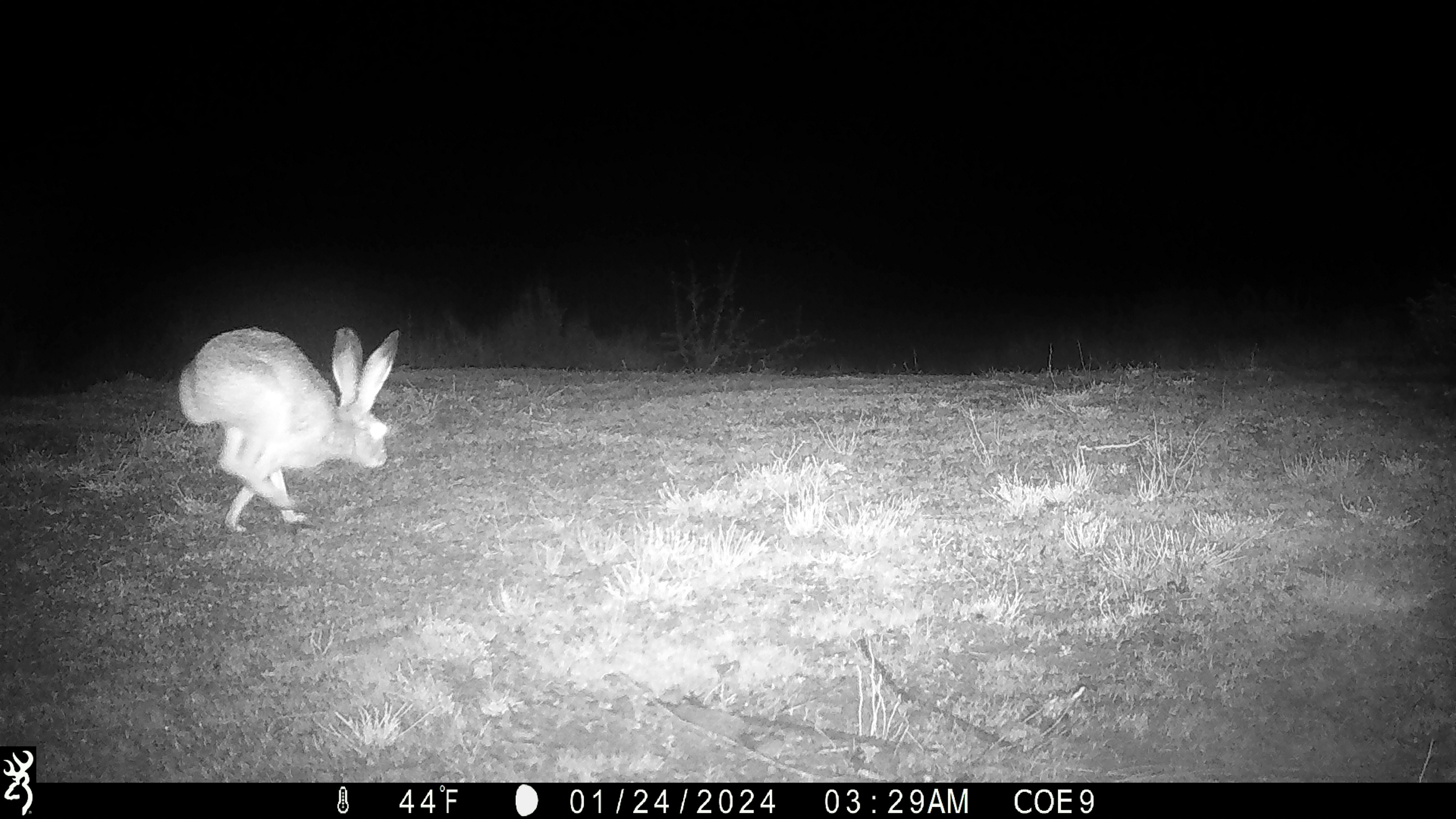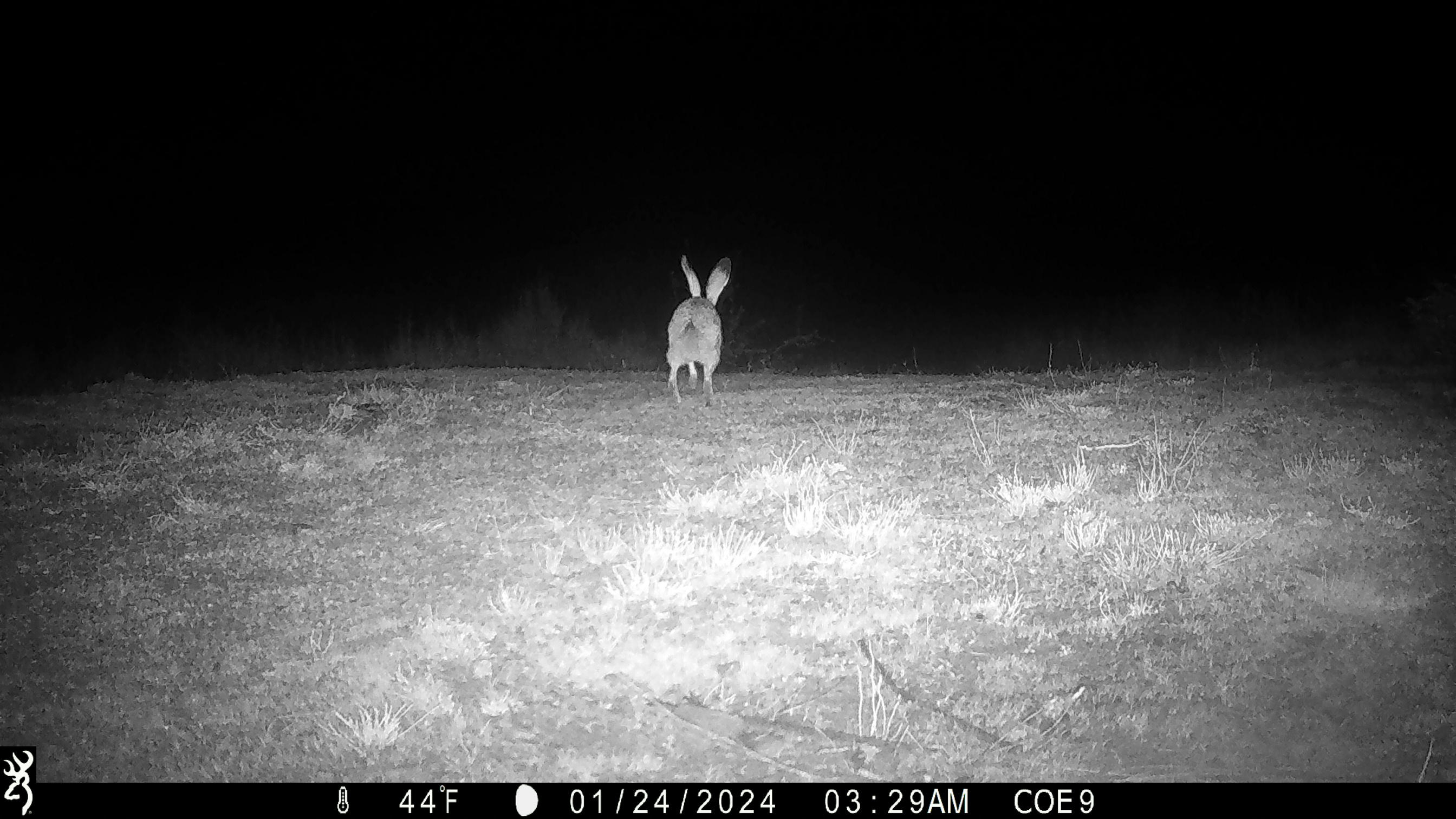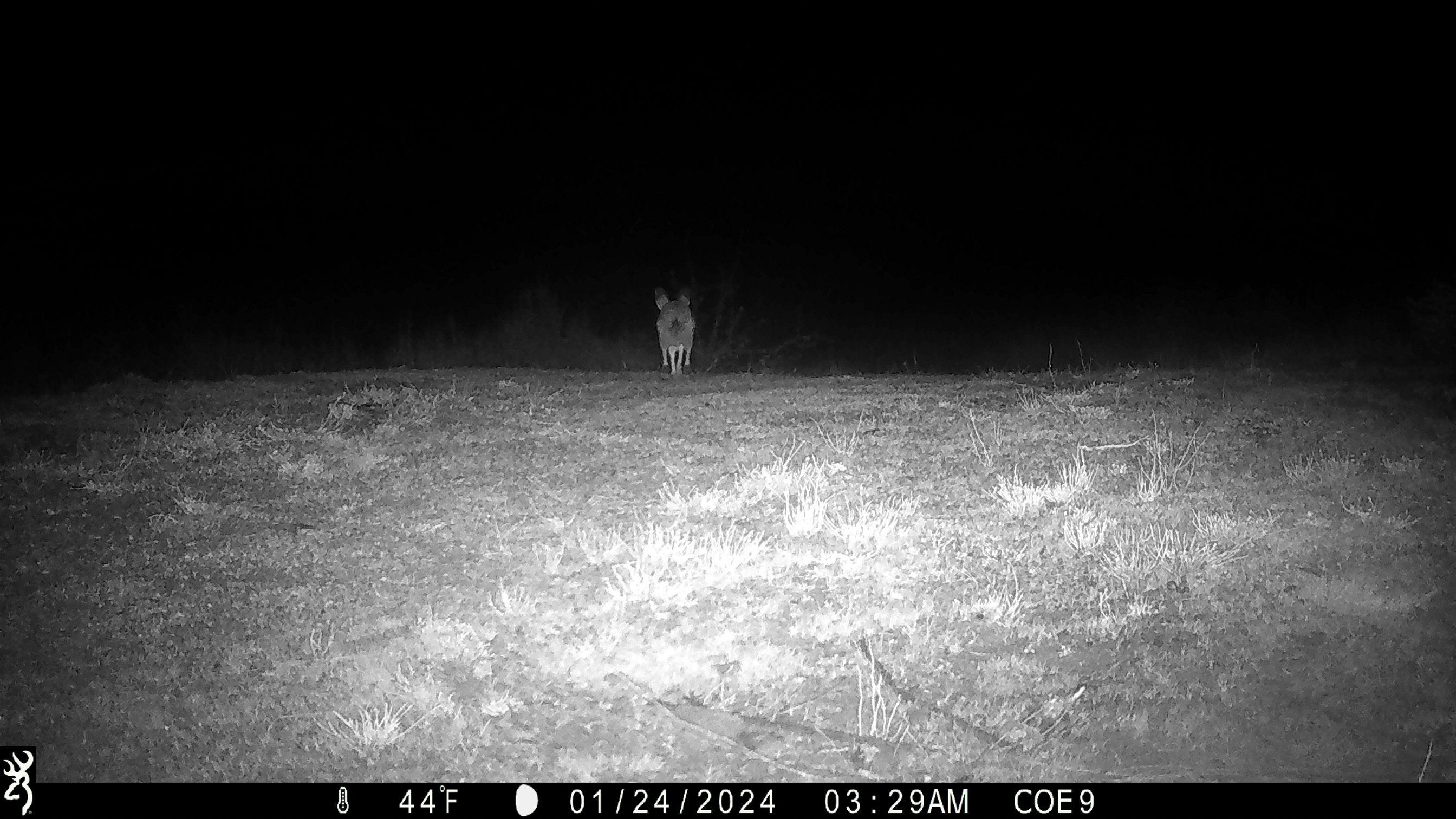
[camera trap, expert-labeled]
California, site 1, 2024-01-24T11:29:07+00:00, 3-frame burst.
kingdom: Animalia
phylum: Chordata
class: Mammalia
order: Lagomorpha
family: Leporidae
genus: Lepus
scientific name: Lepus californicus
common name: black-tailed jackrabbit